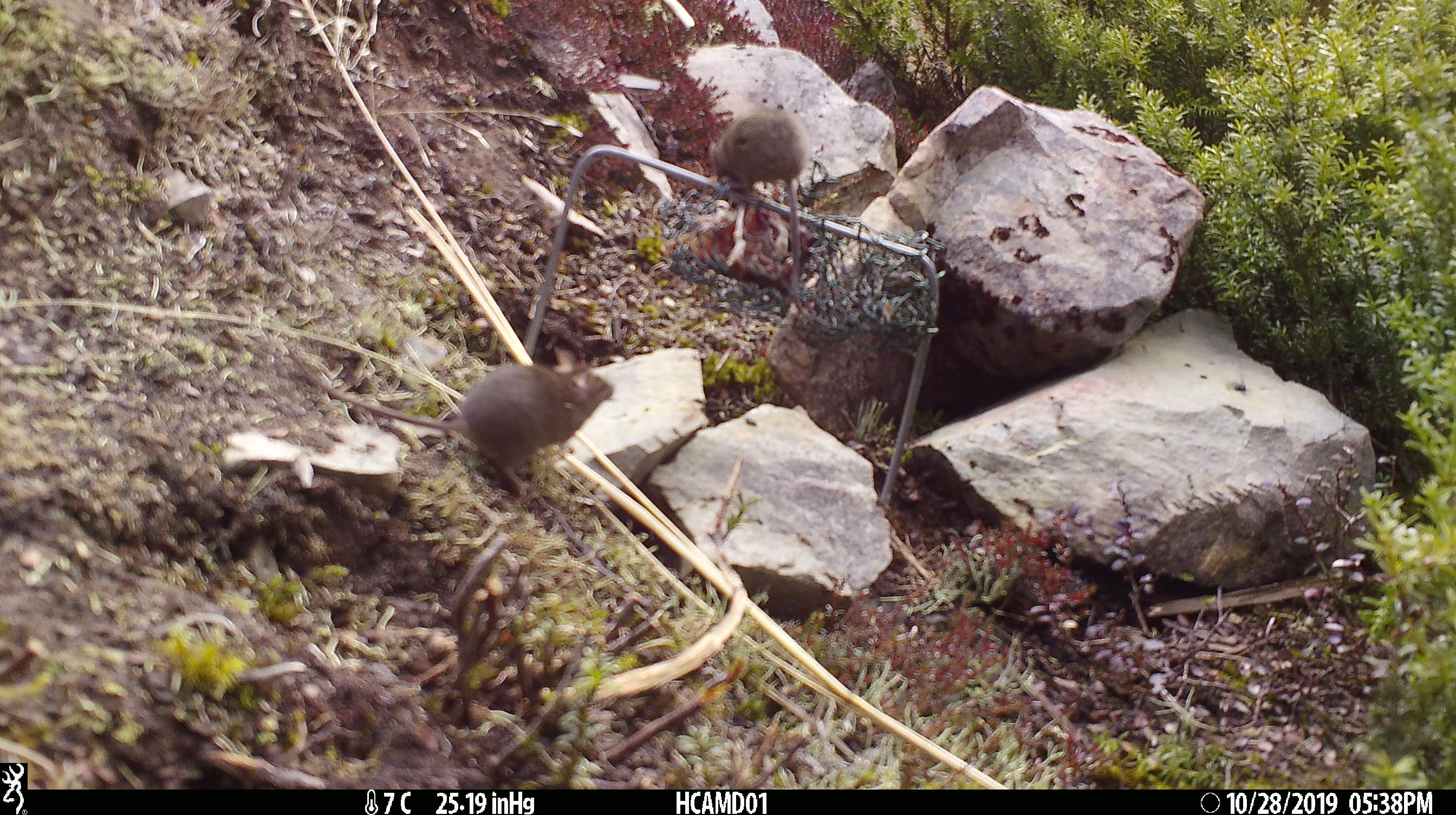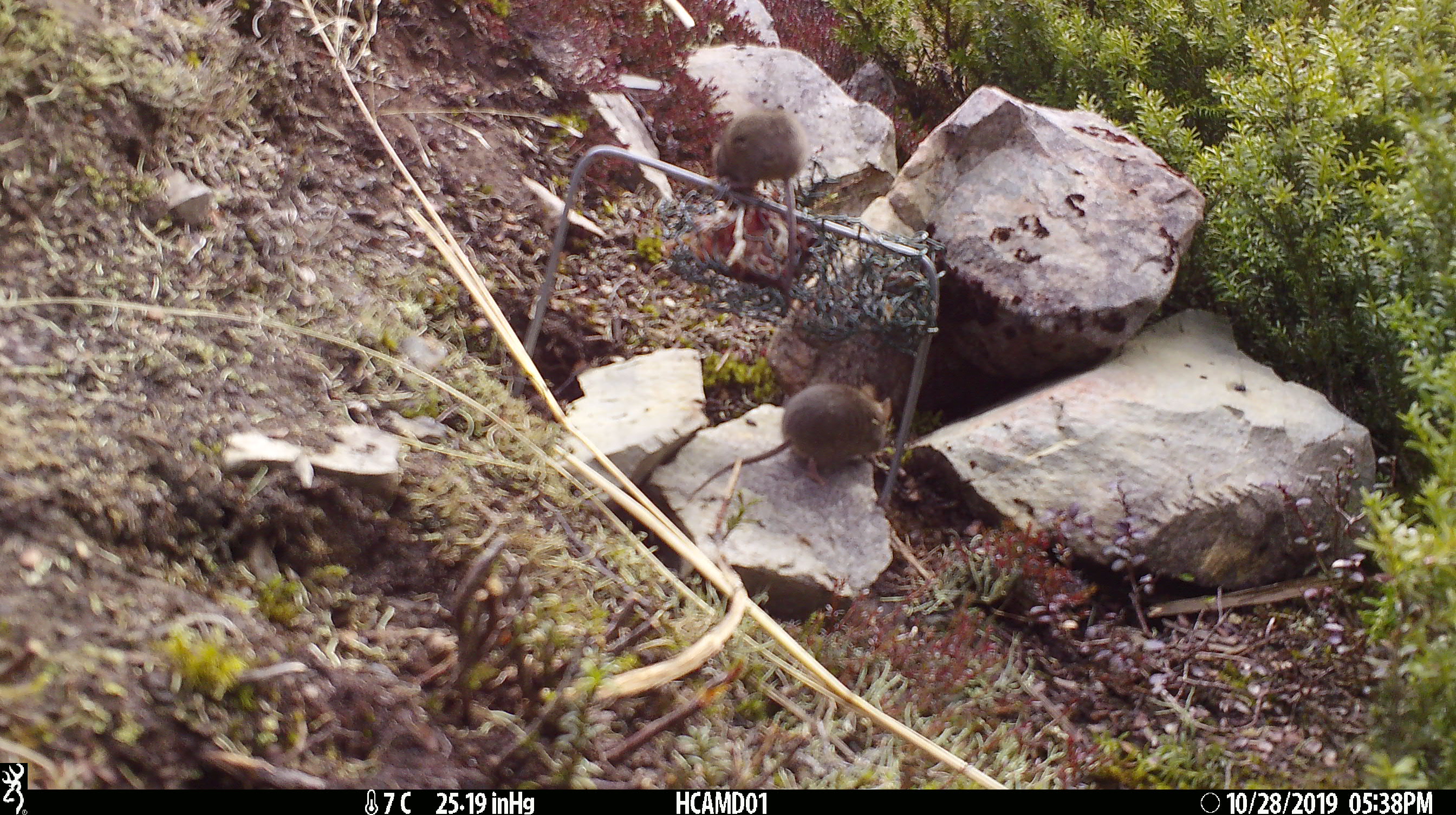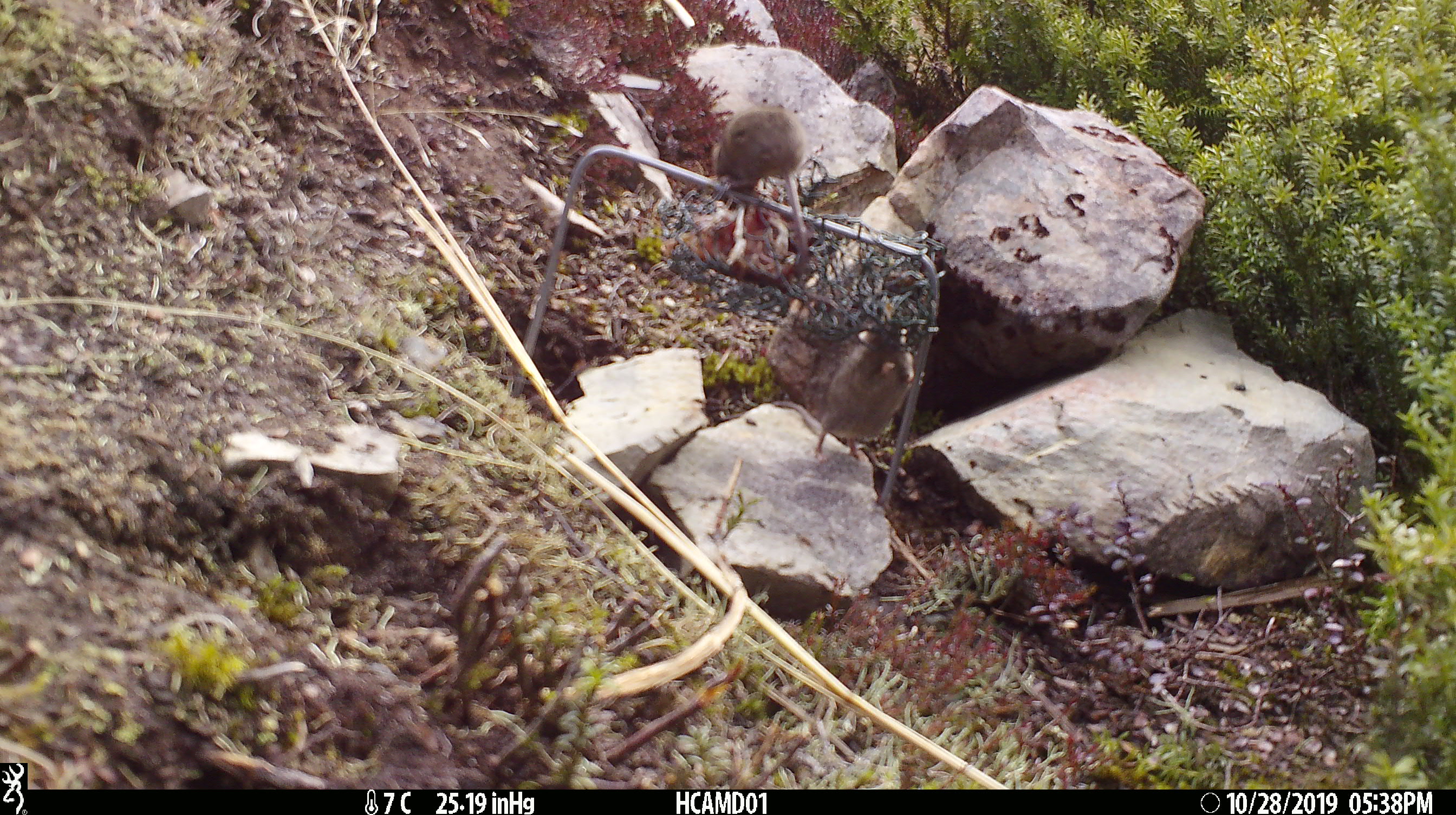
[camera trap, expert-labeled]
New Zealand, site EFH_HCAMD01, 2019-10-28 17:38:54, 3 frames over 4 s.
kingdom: Animalia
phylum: Chordata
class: Mammalia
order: Rodentia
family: Muridae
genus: Mus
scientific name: Mus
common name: mouse